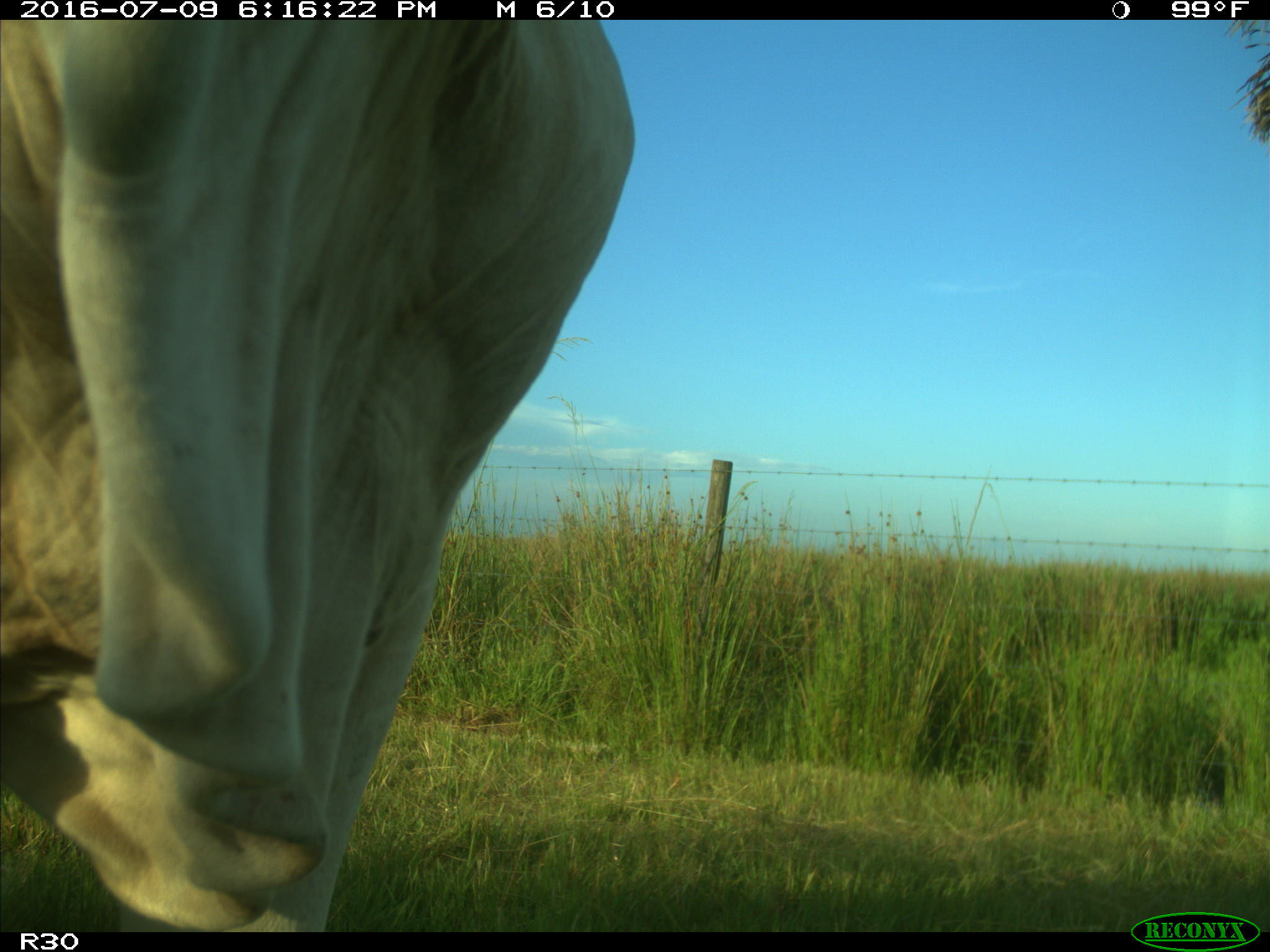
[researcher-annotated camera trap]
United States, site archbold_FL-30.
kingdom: Animalia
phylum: Chordata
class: Mammalia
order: Artiodactyla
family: Bovidae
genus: Bos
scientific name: Bos taurus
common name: domestic cow